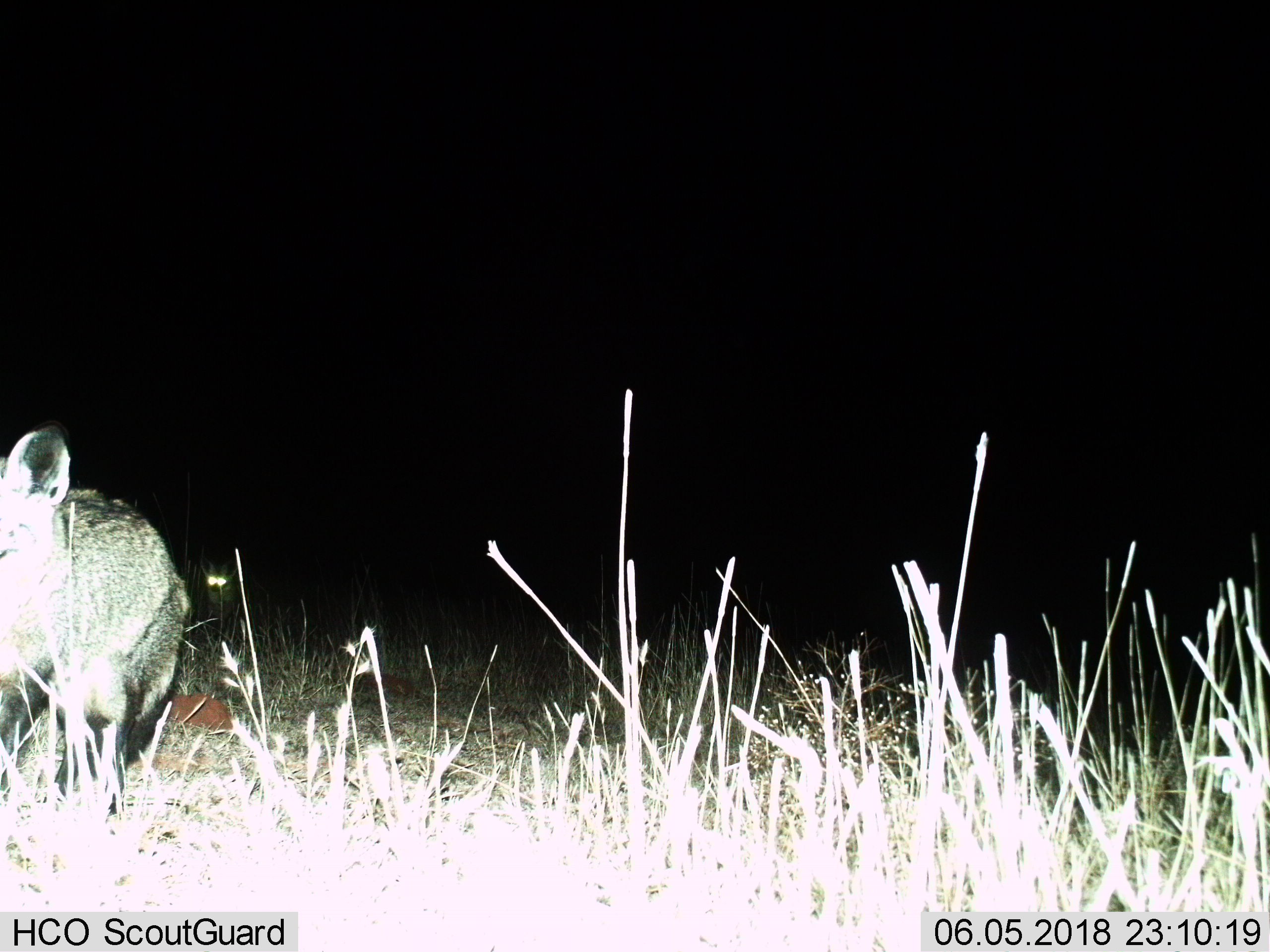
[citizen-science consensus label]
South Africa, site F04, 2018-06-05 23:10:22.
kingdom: Animalia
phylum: Chordata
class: Mammalia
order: Carnivora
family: Canidae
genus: Otocyon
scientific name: Otocyon megalotis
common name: bat-eared fox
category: foxbateared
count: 2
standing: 40%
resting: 0%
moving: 80%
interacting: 0%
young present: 0%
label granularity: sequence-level